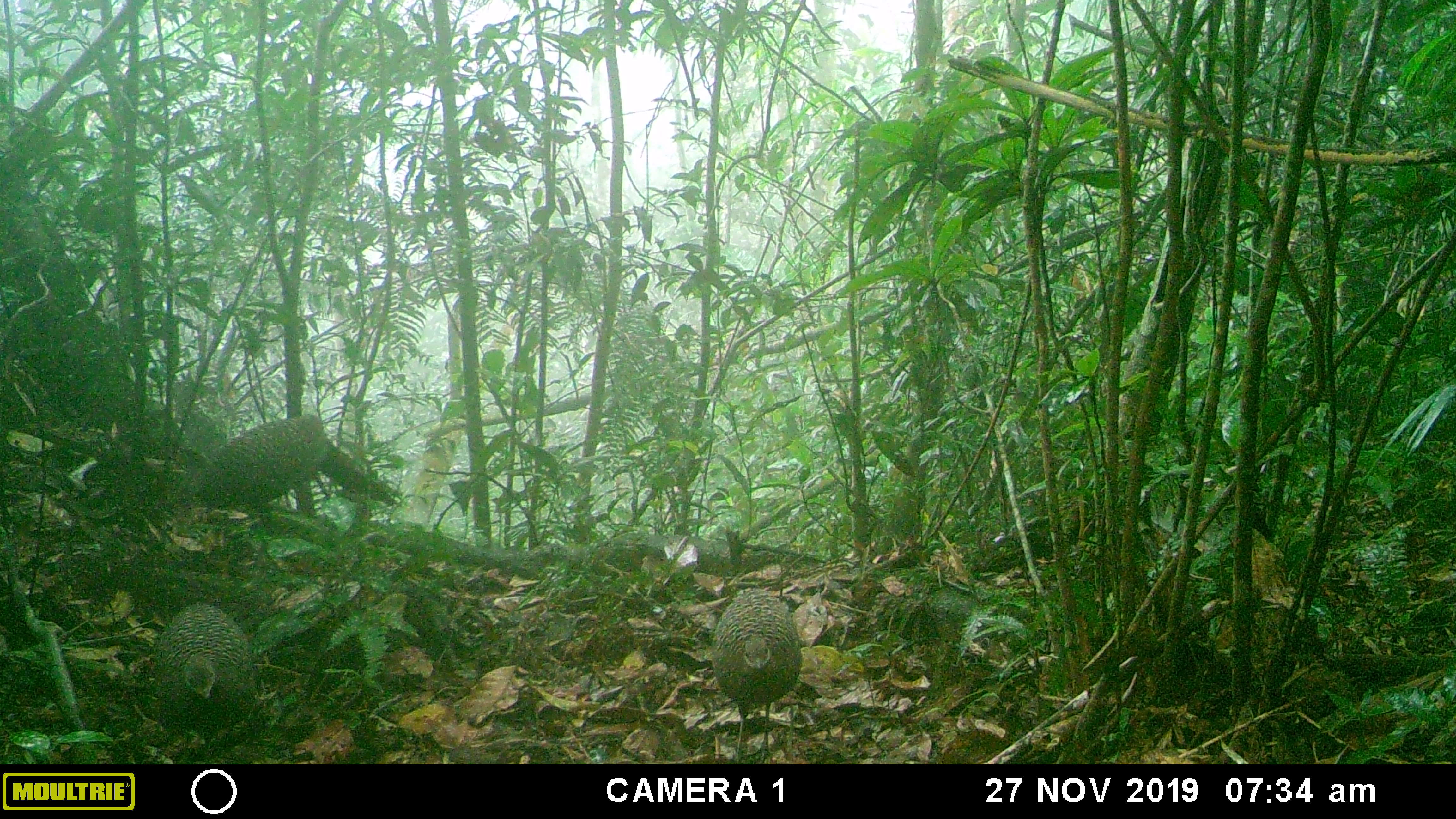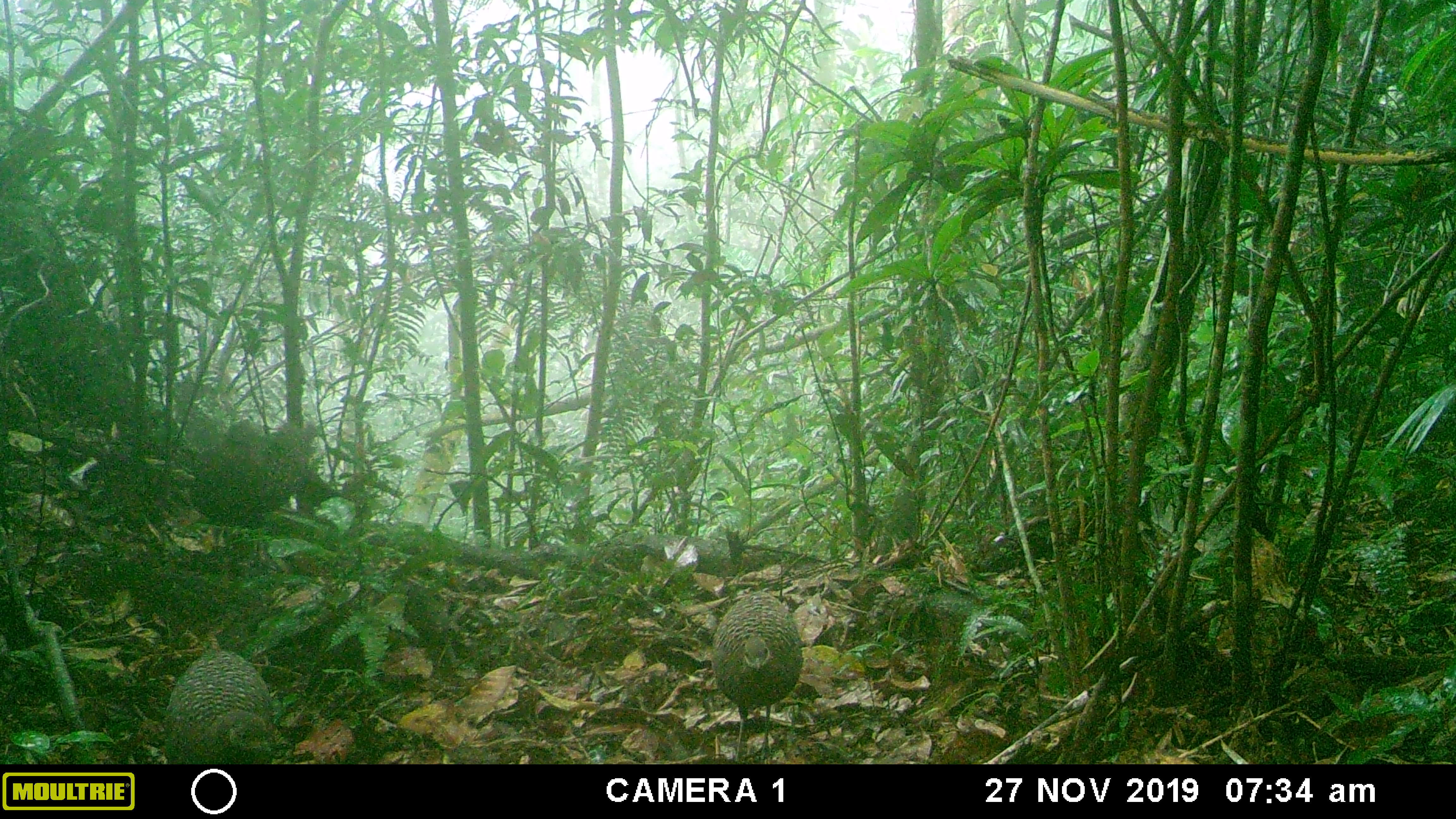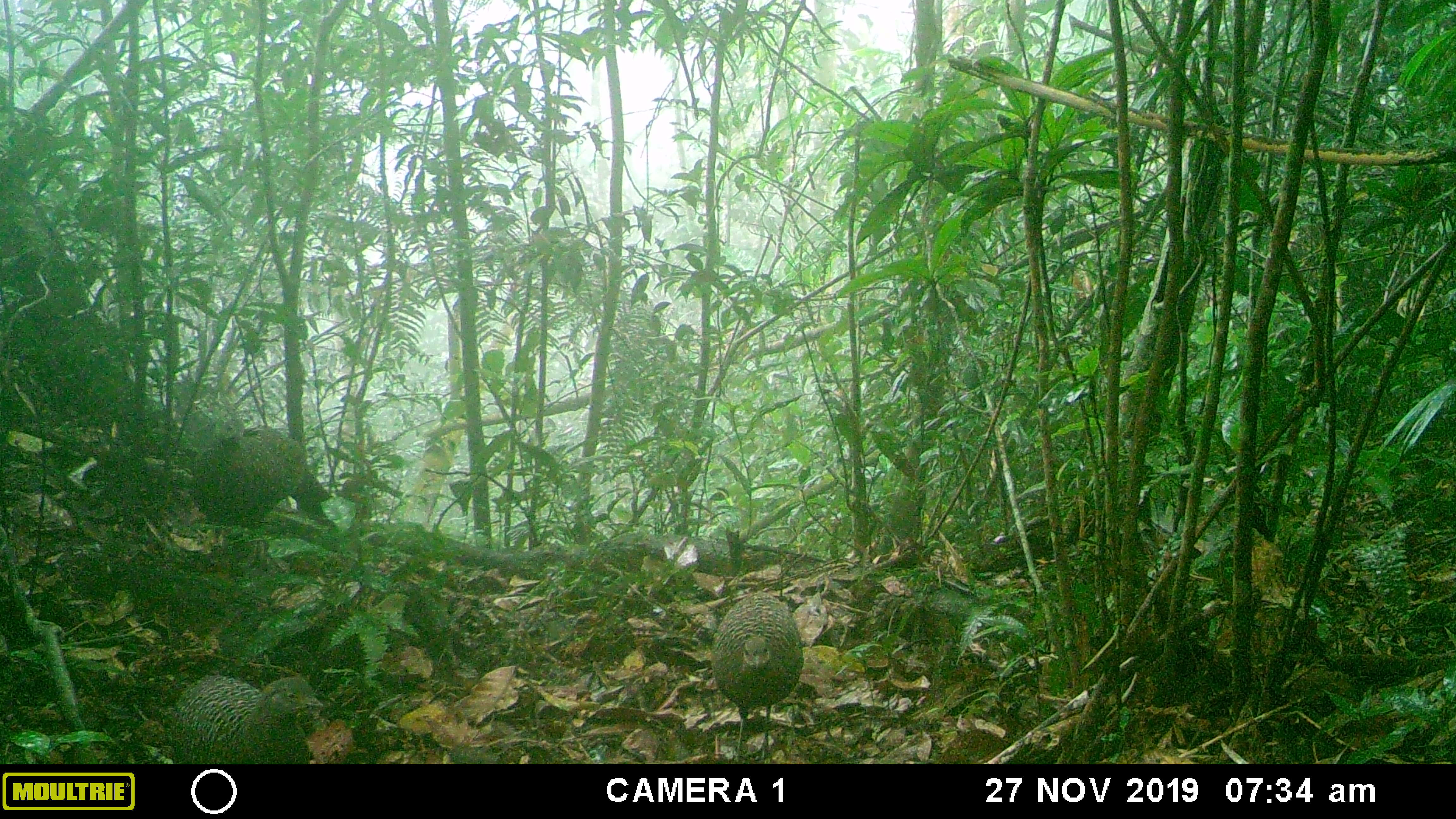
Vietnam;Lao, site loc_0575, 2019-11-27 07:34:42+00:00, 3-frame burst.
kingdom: Animalia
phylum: Chordata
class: Aves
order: Galliformes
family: Phasianidae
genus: Polyplectron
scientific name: Polyplectron bicalcaratum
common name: gray peacock-pheasant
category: grey peacock pheasant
Grey peacock pheasant (gray peacock-pheasant) (Polyplectron bicalcaratum). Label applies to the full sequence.